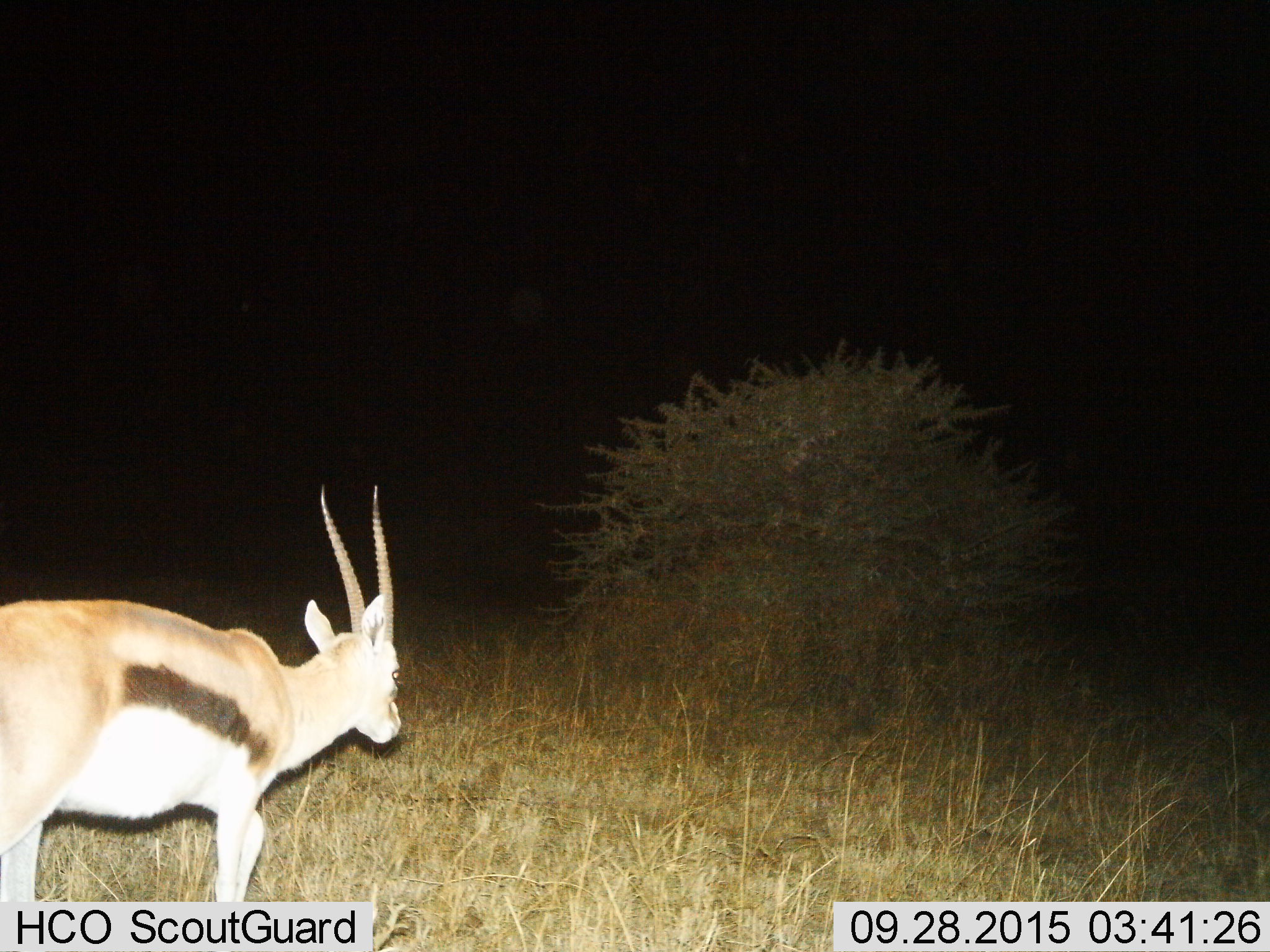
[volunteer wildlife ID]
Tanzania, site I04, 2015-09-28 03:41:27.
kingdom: Animalia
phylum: Chordata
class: Mammalia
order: Artiodactyla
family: Bovidae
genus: Eudorcas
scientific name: Eudorcas thomsonii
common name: thomson's gazelle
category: gazellethomsons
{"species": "gazellethomsons (thomson's gazelle) (Eudorcas thomsonii)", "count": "1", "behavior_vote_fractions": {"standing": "25%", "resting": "0%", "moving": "75%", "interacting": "0%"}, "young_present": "0%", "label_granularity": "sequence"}